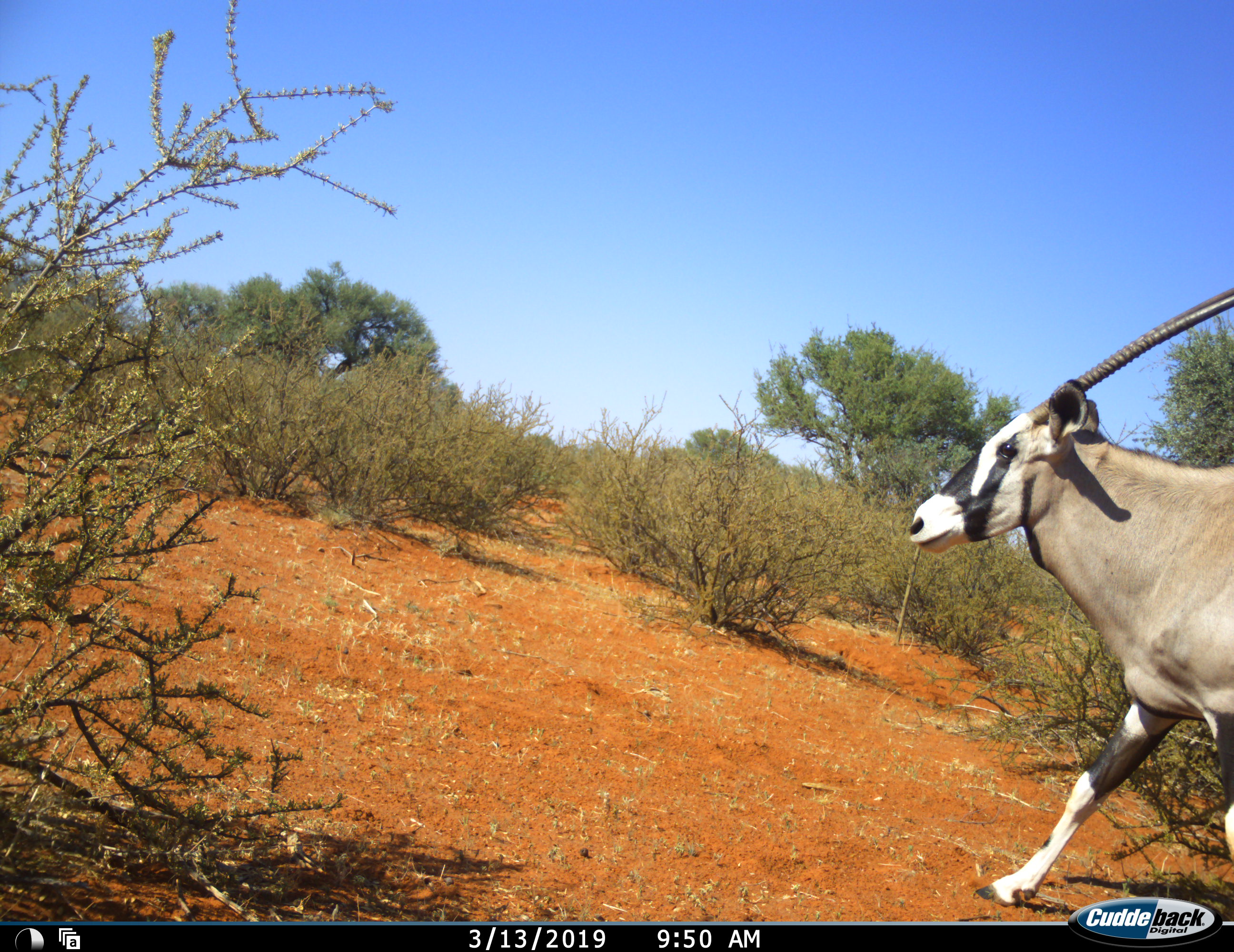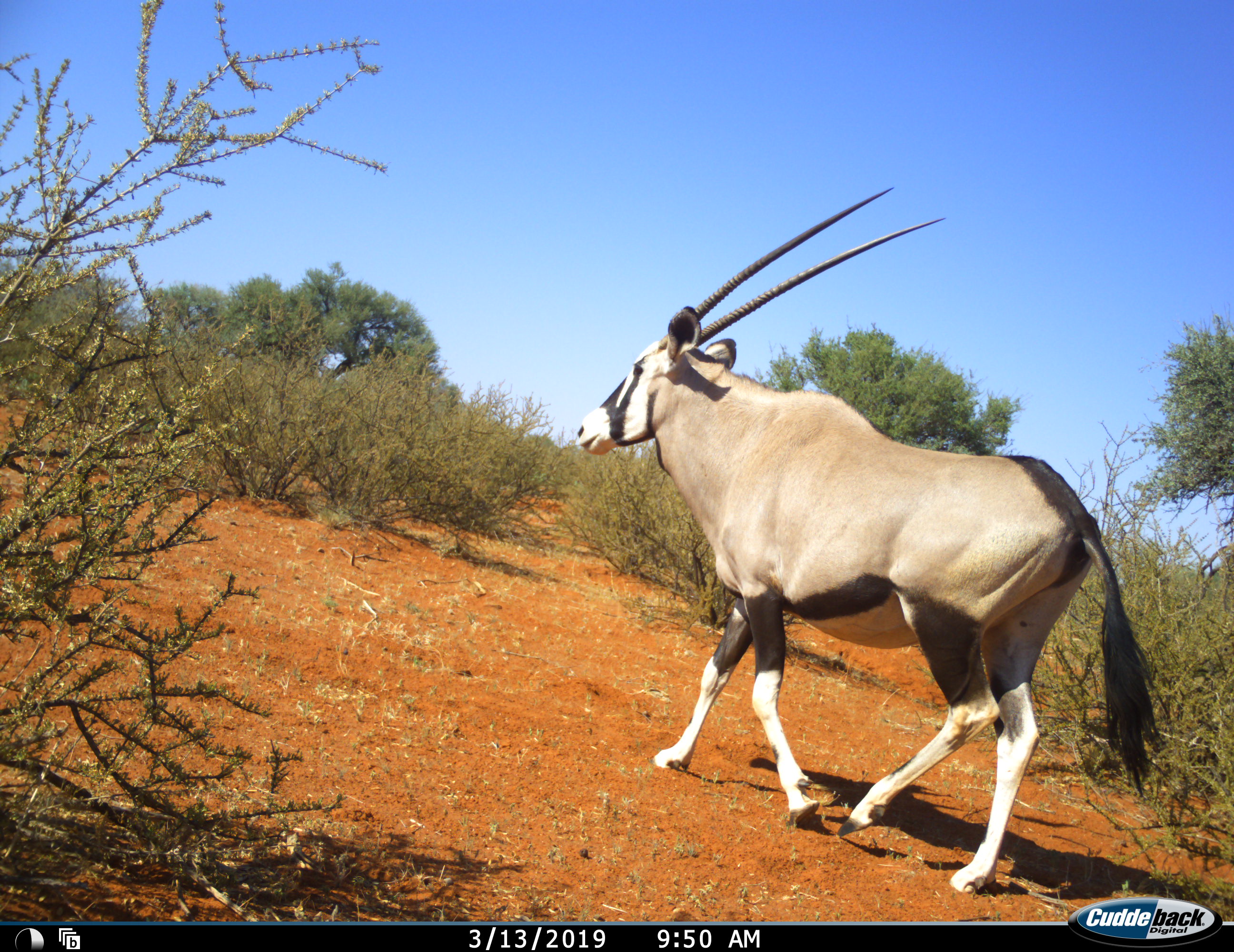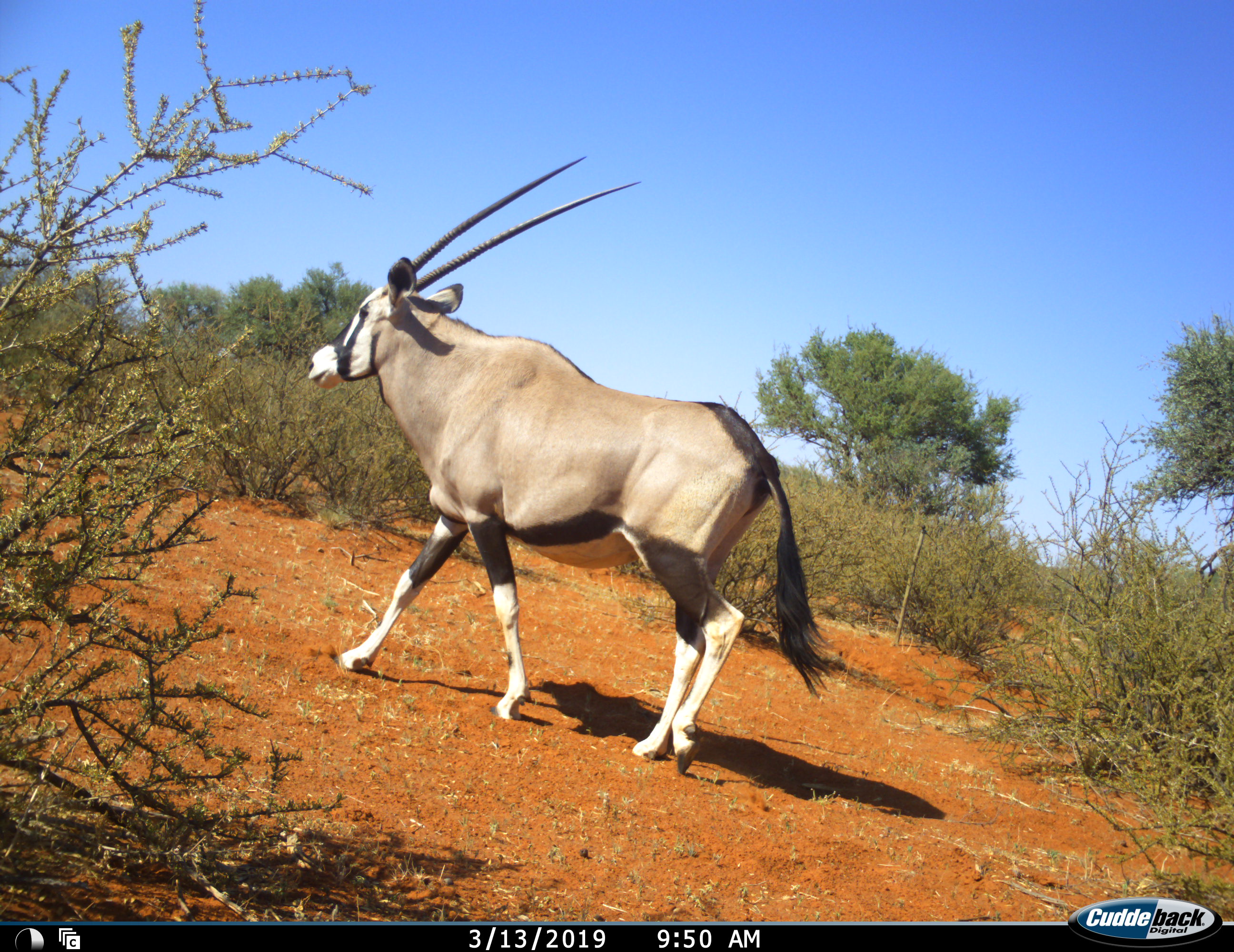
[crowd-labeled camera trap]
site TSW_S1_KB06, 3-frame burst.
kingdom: Animalia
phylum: Chordata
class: Mammalia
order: Artiodactyla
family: Bovidae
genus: Oryx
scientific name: Oryx gazella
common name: gemsbok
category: oryx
Oryx (gemsbok) (Oryx gazella), count 1. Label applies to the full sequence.